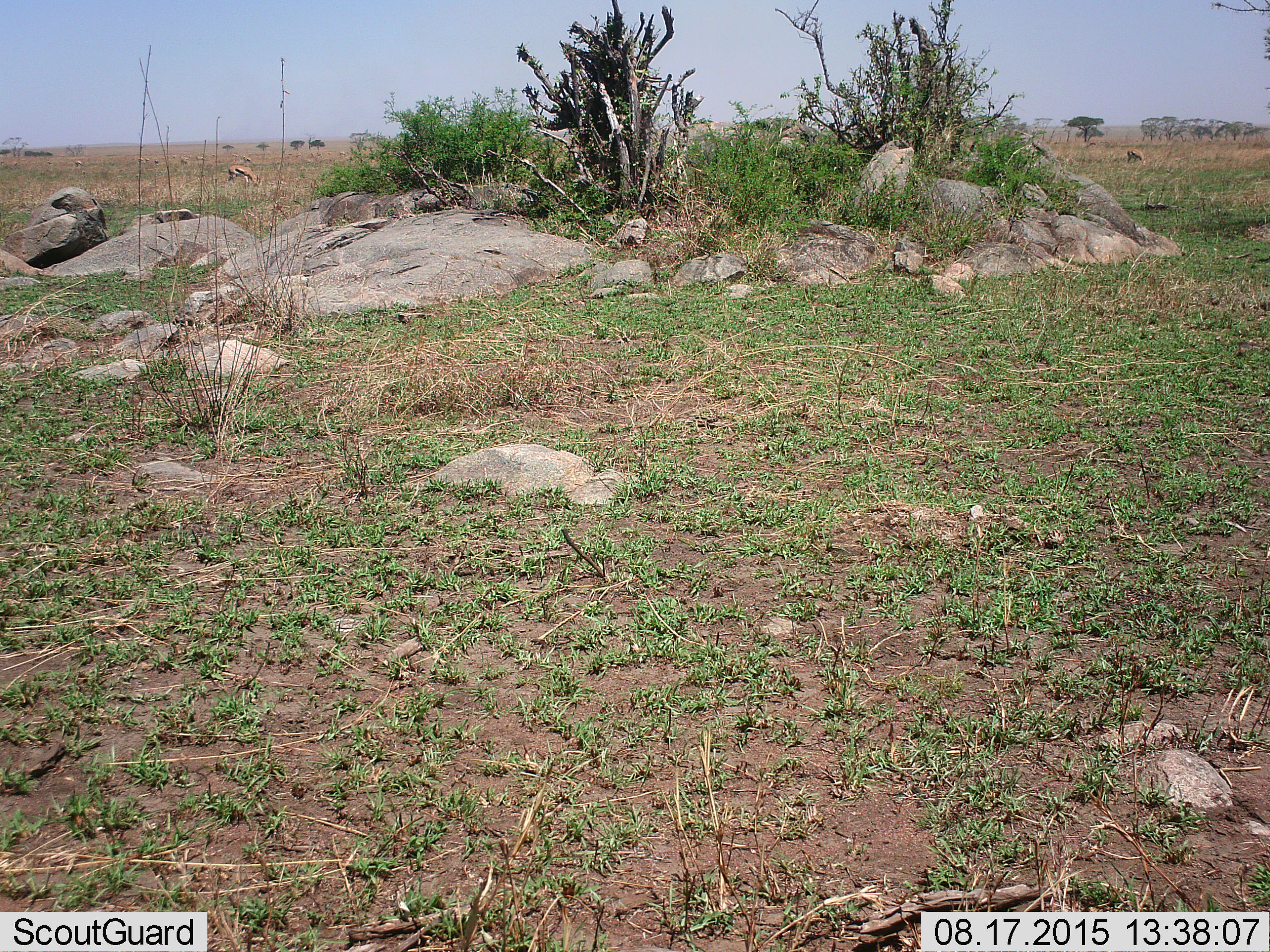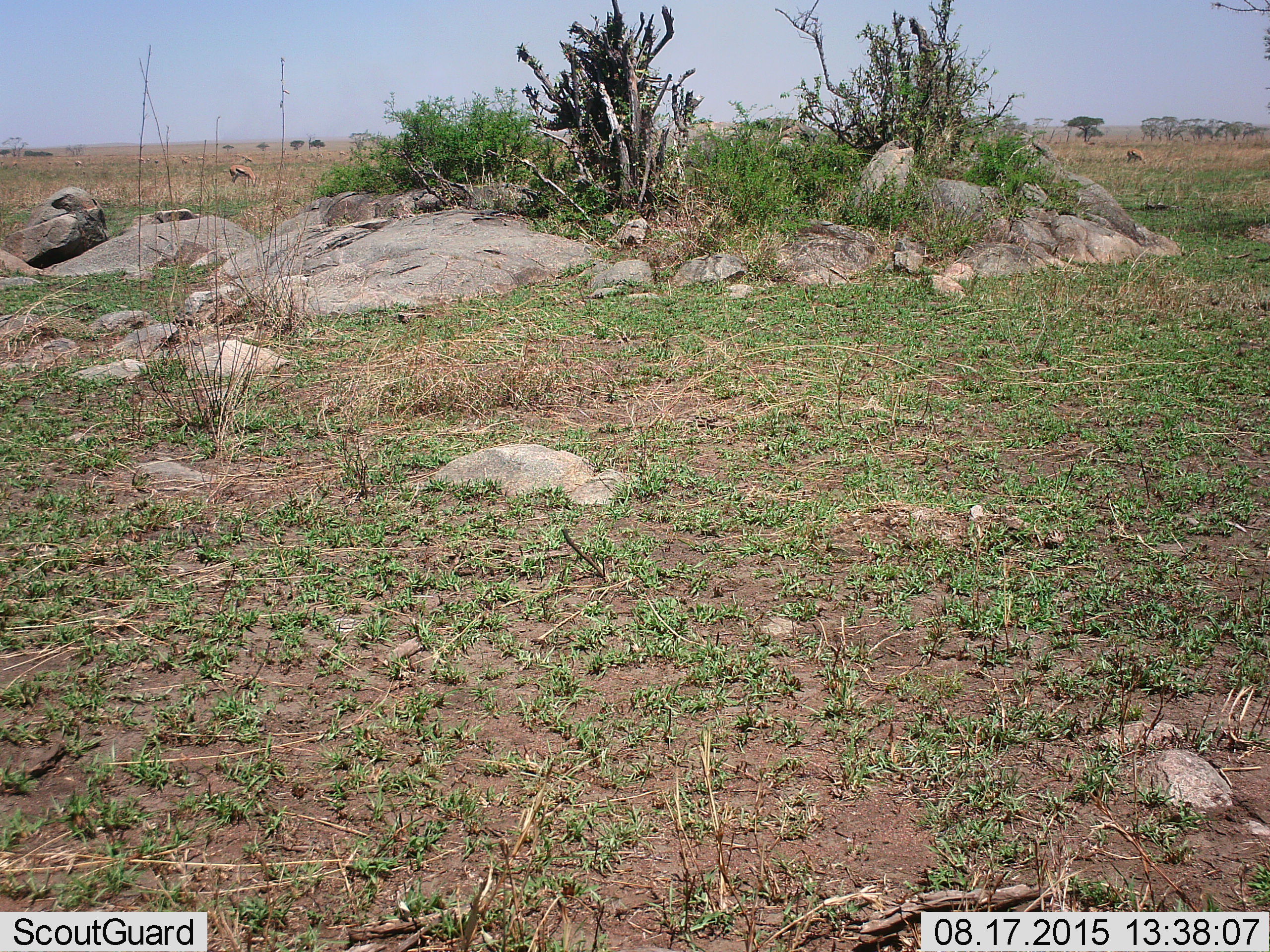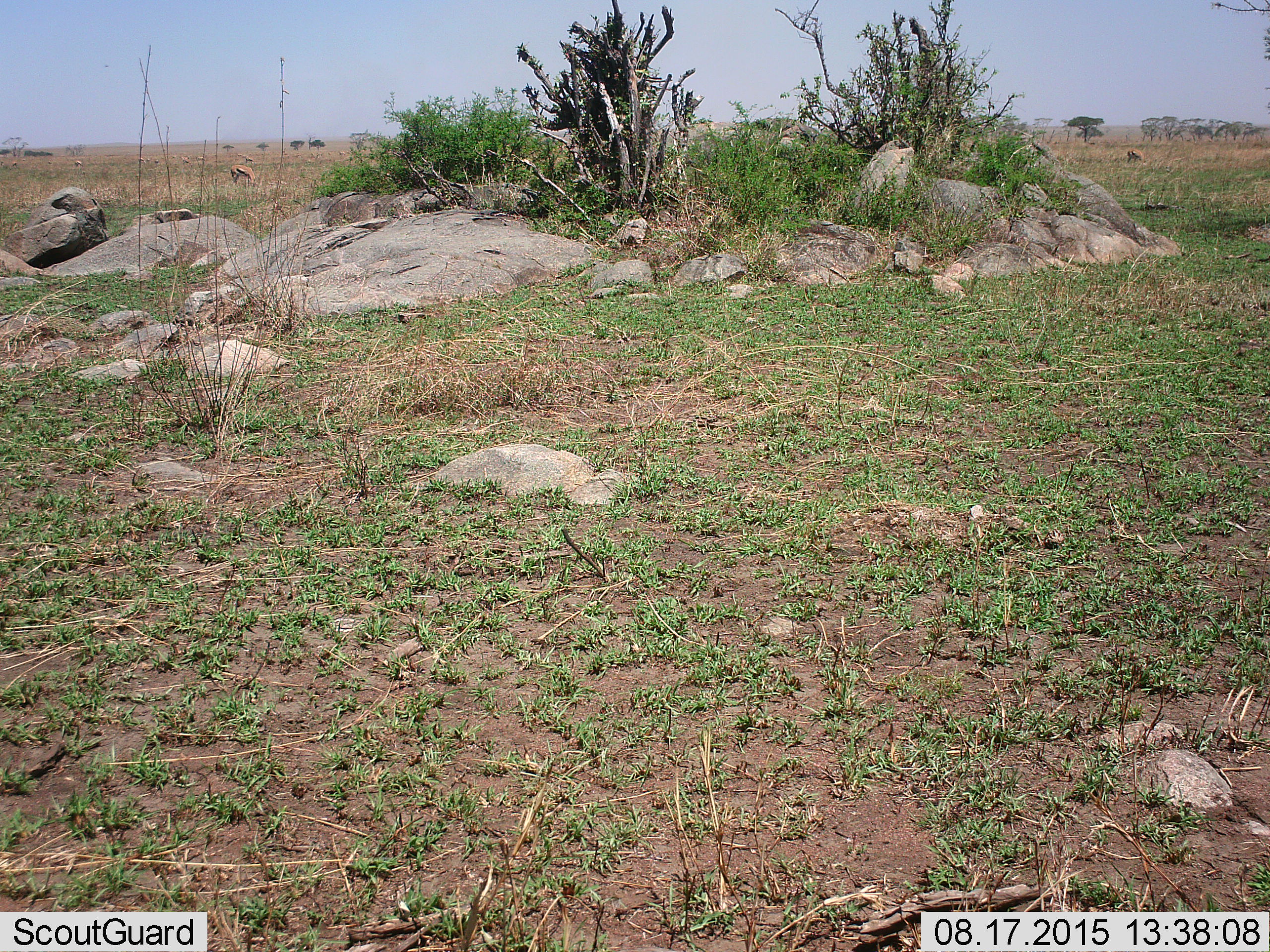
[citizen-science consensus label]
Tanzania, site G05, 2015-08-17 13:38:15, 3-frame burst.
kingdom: Animalia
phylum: Chordata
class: Mammalia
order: Artiodactyla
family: Bovidae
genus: Eudorcas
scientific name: Eudorcas thomsonii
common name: thomson's gazelle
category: gazellethomsons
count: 11-50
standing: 43%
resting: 0%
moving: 21%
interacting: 0%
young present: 0%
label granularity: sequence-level